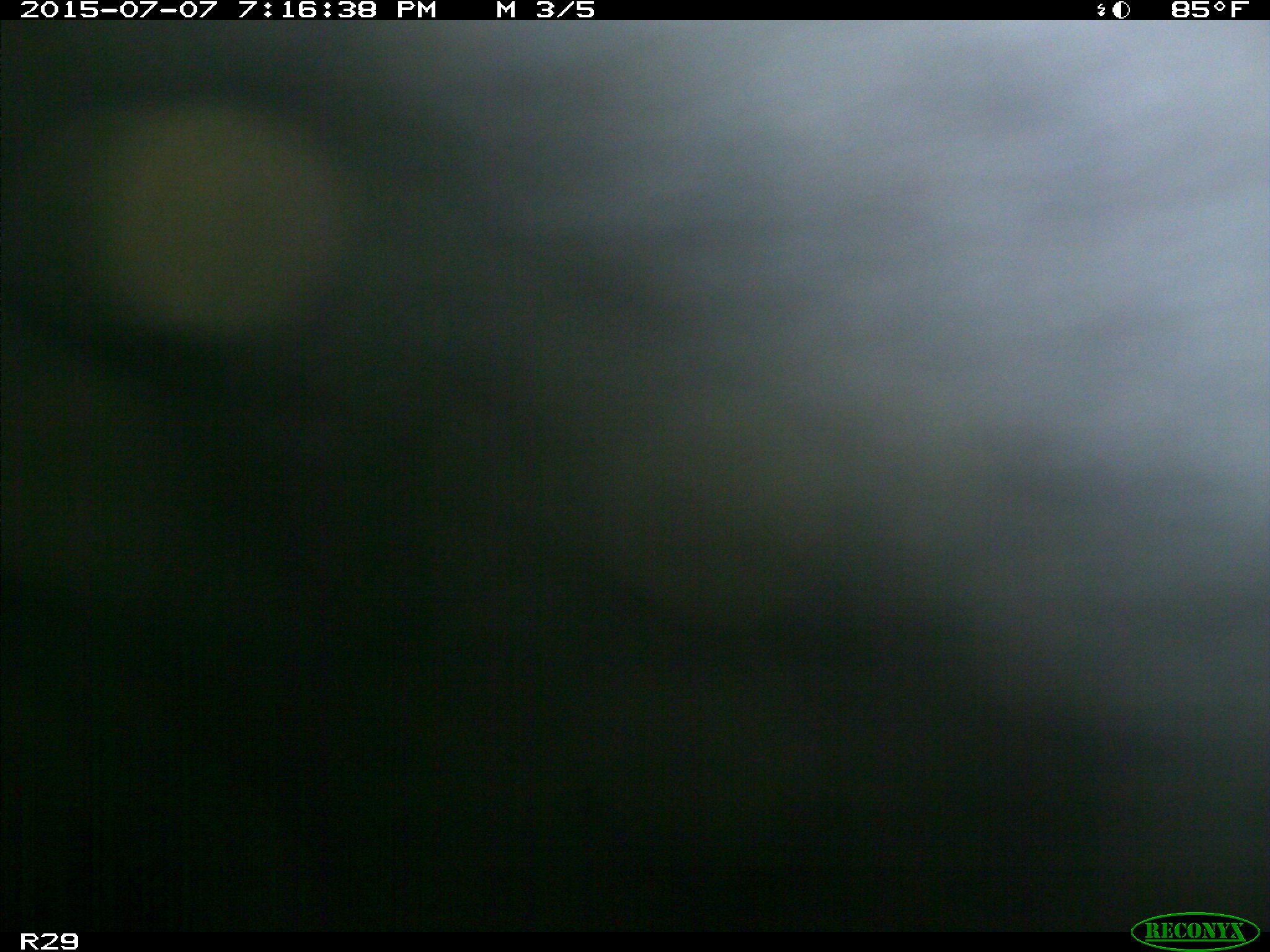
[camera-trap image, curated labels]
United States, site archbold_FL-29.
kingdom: Animalia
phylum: Chordata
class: Mammalia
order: Artiodactyla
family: Bovidae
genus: Bos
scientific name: Bos taurus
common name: domestic cow